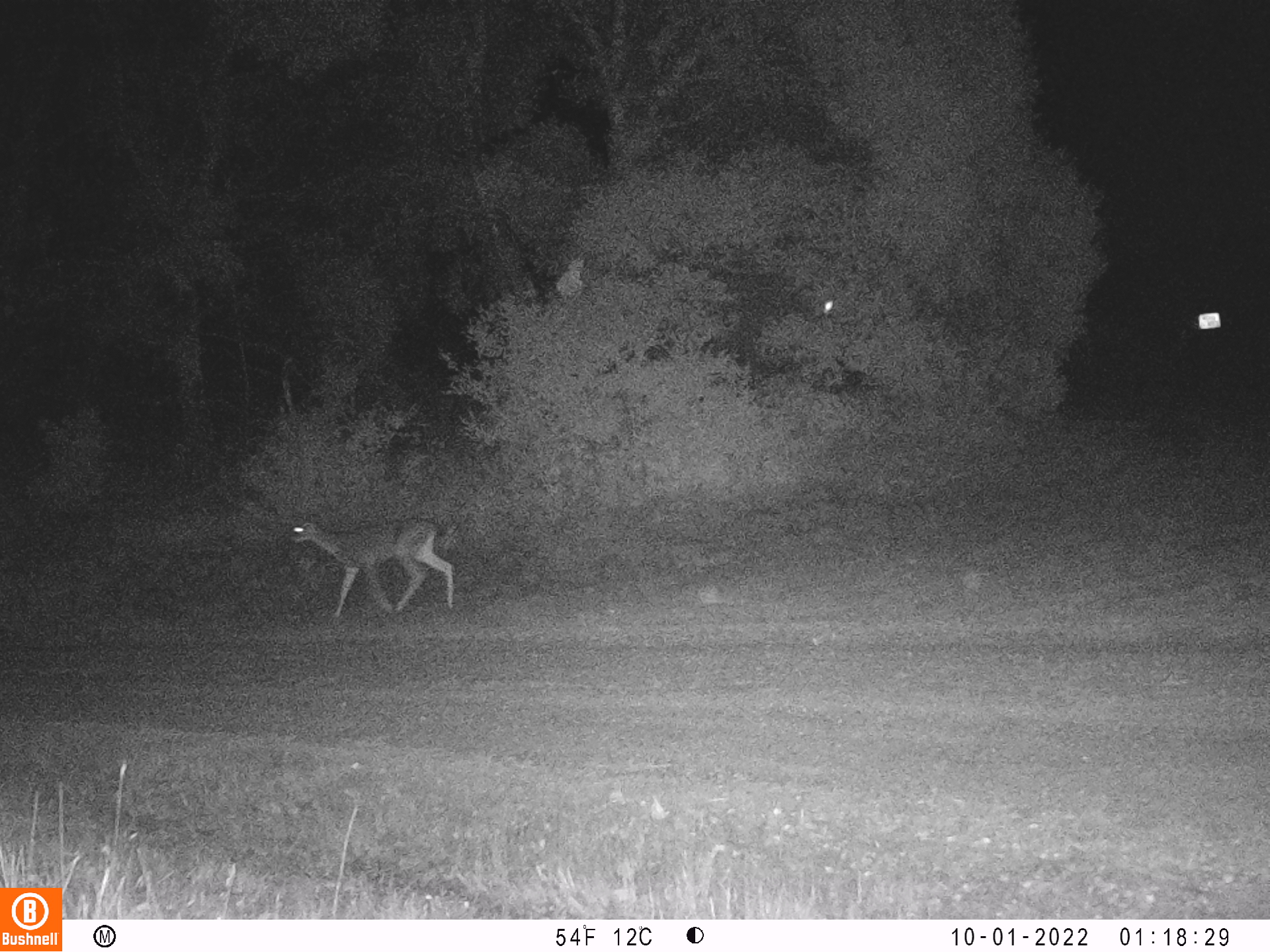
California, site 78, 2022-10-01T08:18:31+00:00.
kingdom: Animalia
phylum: Chordata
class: Mammalia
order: Artiodactyla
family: Cervidae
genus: Odocoileus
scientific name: Odocoileus hemionus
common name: mule deer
Mule deer (Odocoileus hemionus).